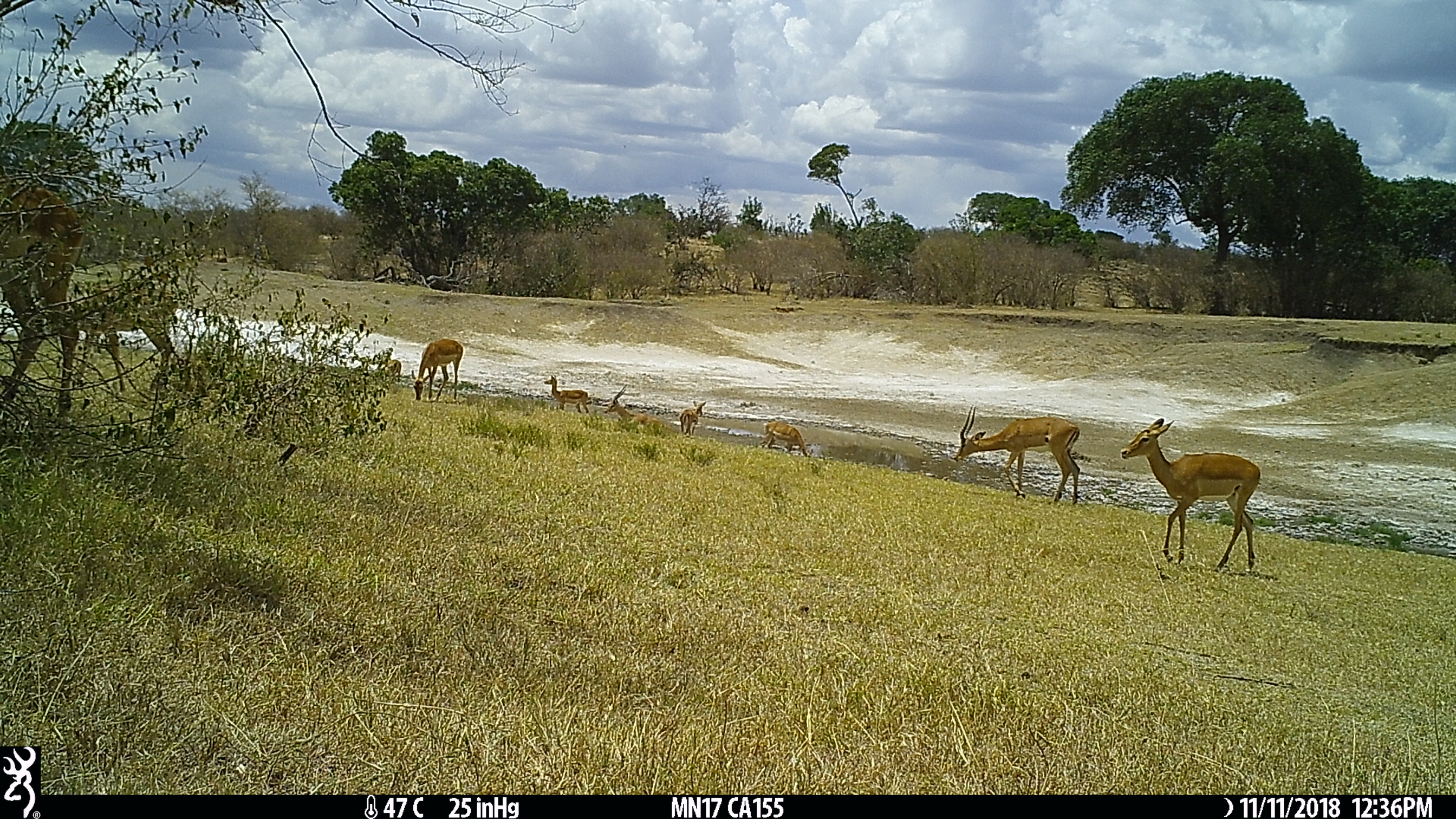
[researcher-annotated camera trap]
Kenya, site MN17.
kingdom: Animalia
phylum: Chordata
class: Mammalia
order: Artiodactyla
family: Bovidae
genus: Aepyceros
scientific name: Aepyceros melampus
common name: impala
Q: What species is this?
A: Impala (Aepyceros melampus).